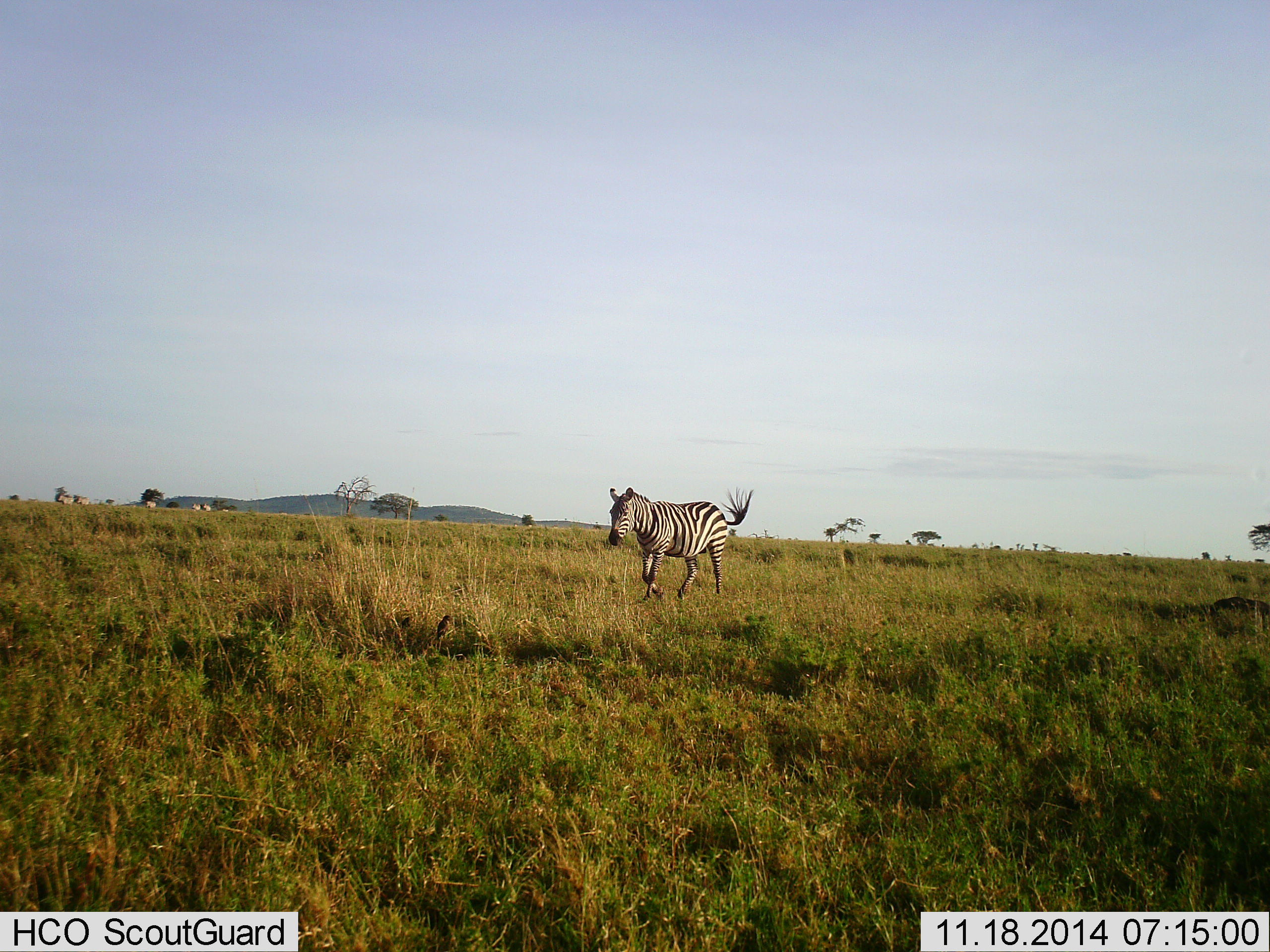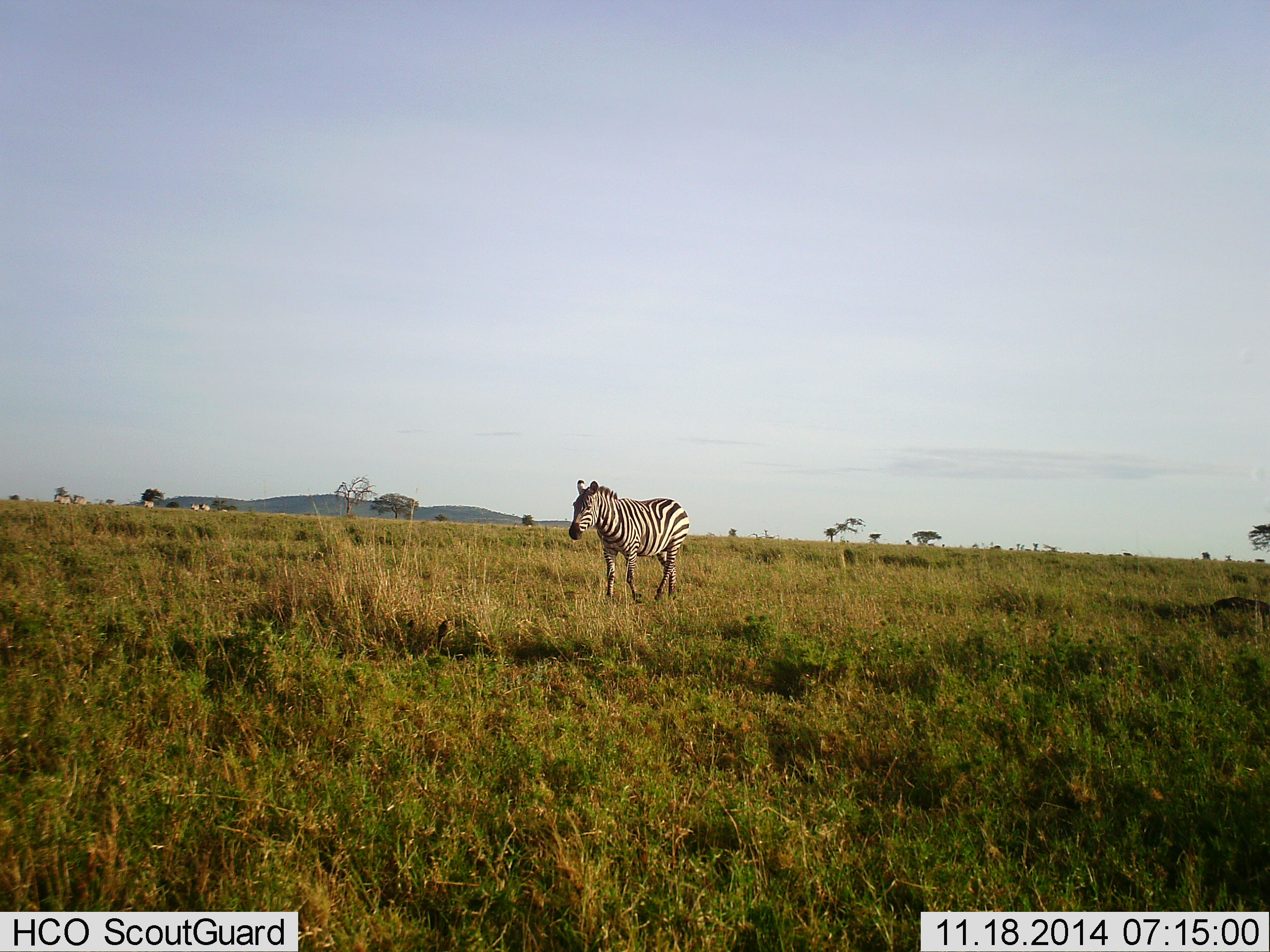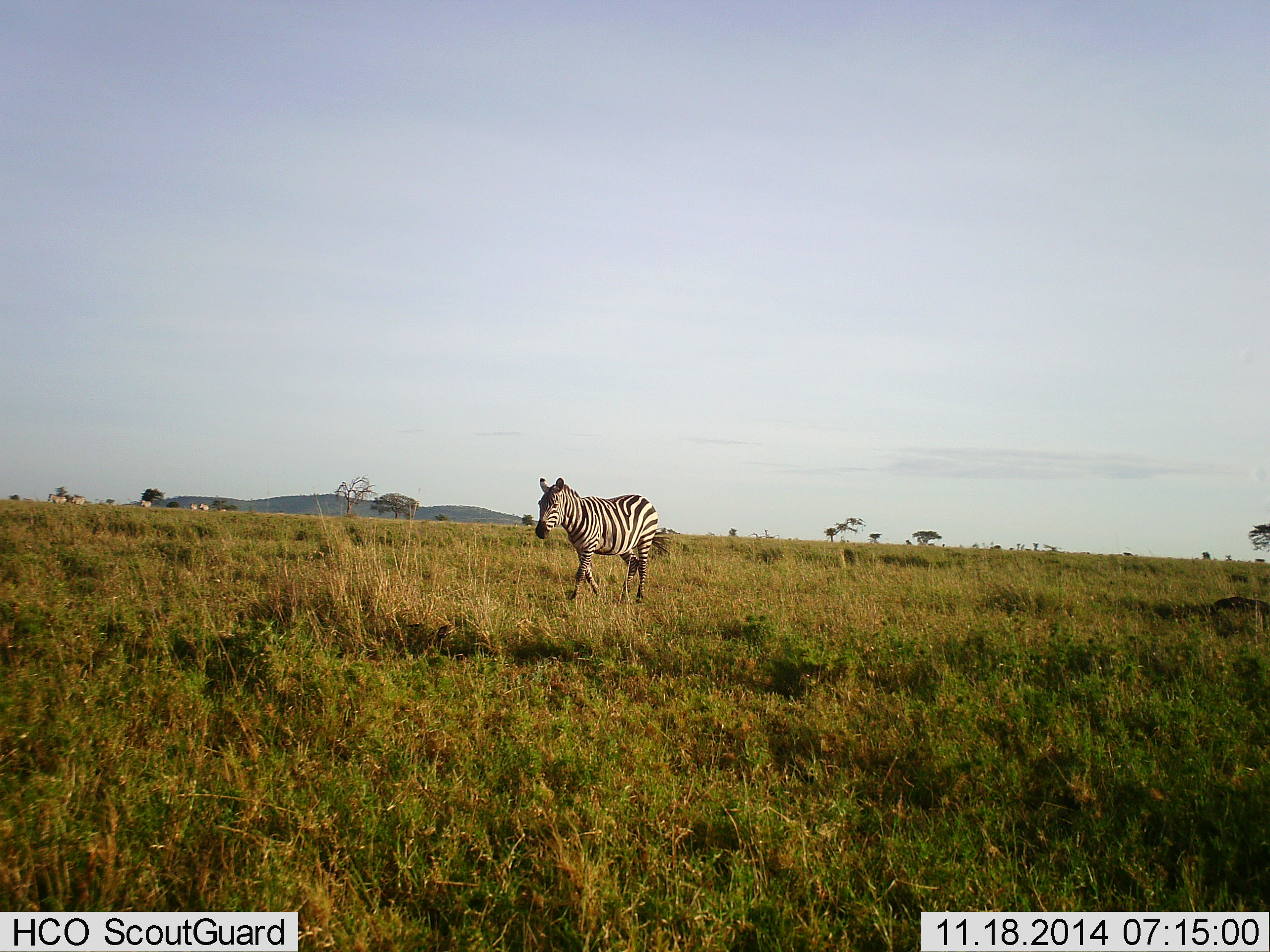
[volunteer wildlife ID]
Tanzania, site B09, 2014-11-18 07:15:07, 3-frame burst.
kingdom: Animalia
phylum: Chordata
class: Mammalia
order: Perissodactyla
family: Equidae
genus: Equus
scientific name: Equus quagga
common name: plains zebra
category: zebra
Zebra (plains zebra) (Equus quagga), count 6. Behavior (volunteer vote fractions): standing 27%, resting 0%, moving 73%, interacting 0%. Young present (vote fraction): 0%. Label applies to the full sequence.